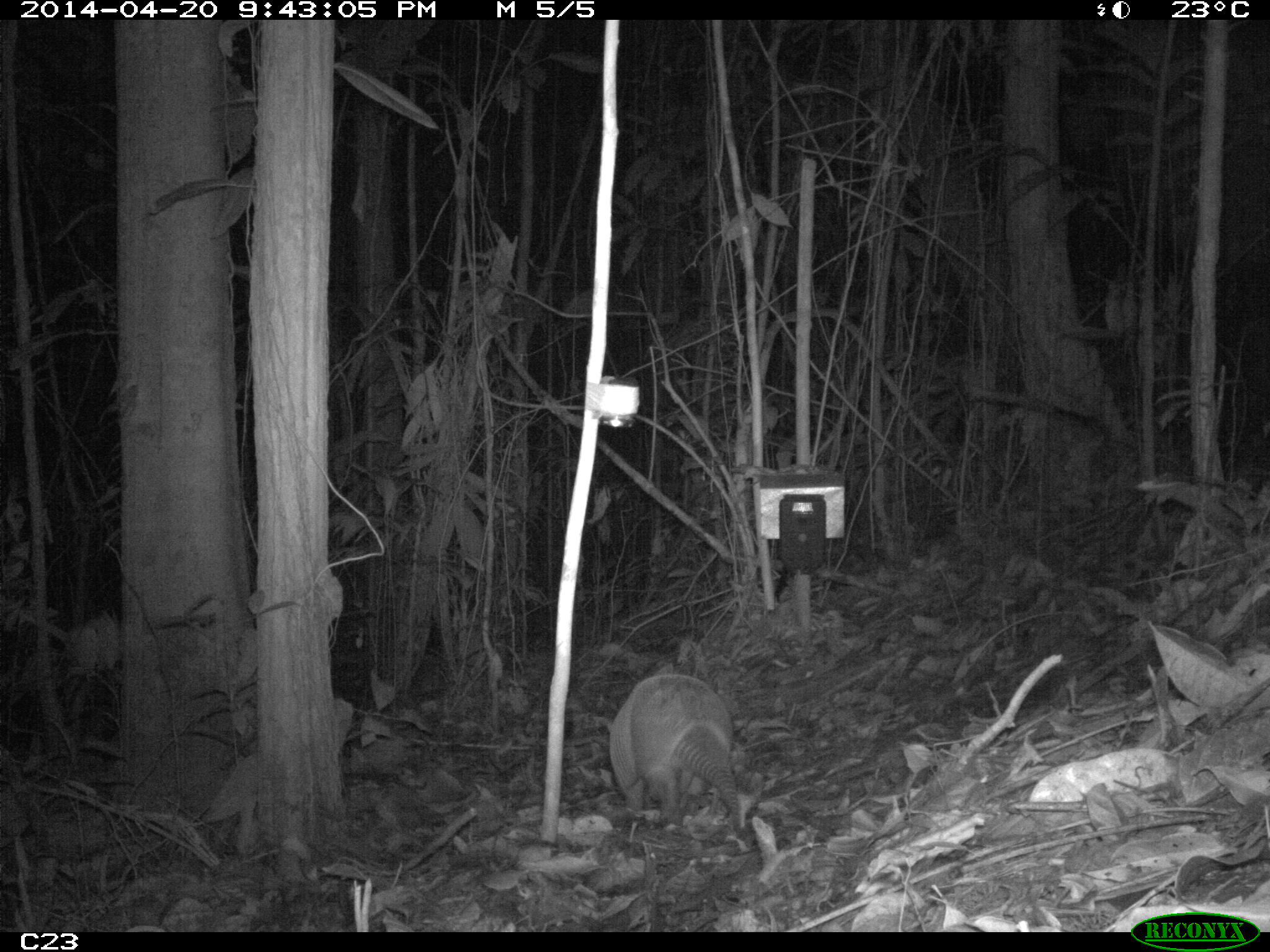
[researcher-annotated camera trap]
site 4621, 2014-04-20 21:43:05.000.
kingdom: Animalia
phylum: Chordata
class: Mammalia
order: Cingulata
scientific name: Cingulata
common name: armadillo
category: unknown armadillo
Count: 1.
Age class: adult.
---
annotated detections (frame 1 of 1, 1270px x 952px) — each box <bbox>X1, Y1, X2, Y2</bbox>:
unknown armadillo: <bbox>606, 673, 742, 838</bbox>